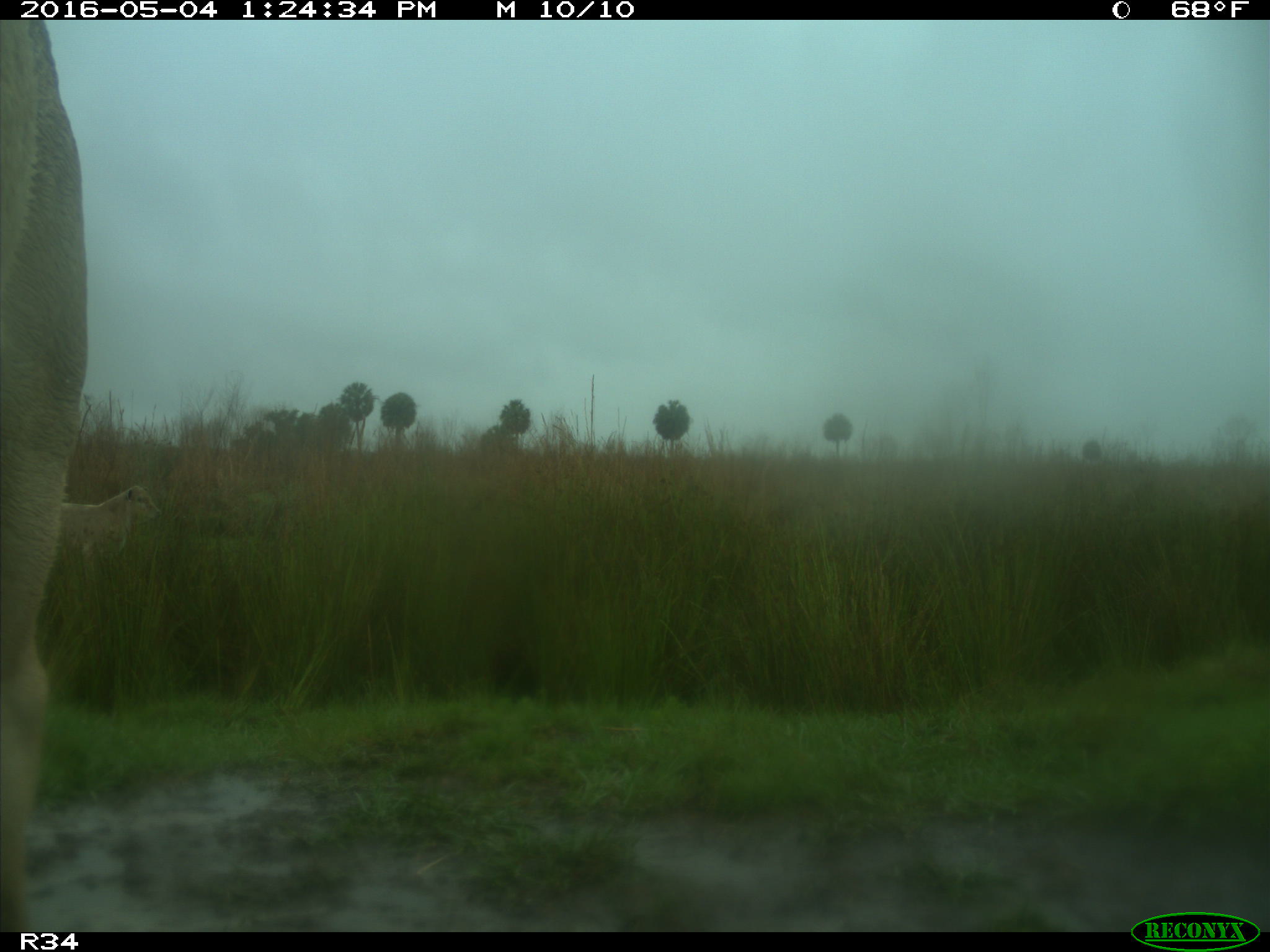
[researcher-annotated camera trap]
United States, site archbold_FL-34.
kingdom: Animalia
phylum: Chordata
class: Mammalia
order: Artiodactyla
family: Bovidae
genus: Bos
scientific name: Bos taurus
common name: domestic cow